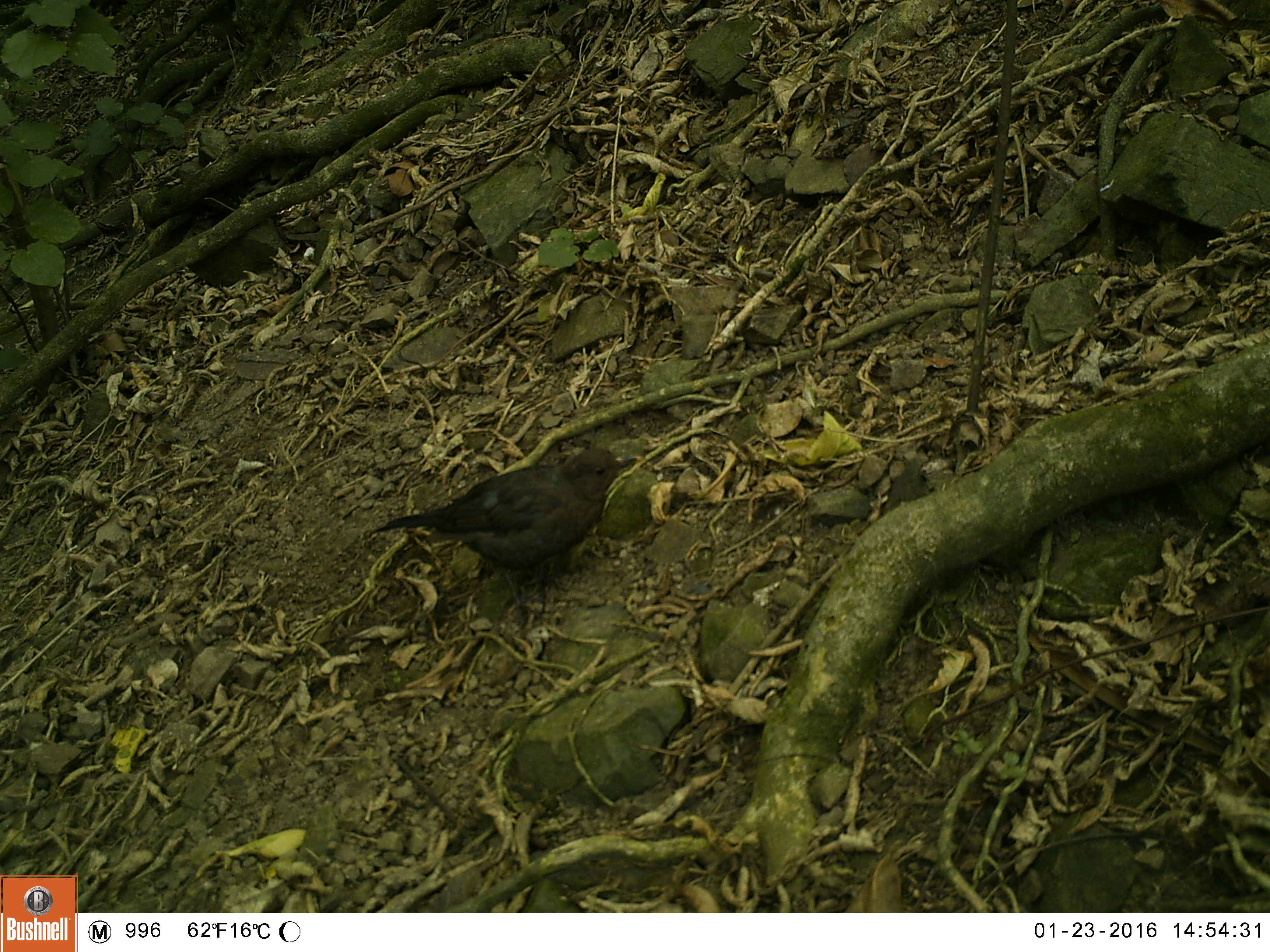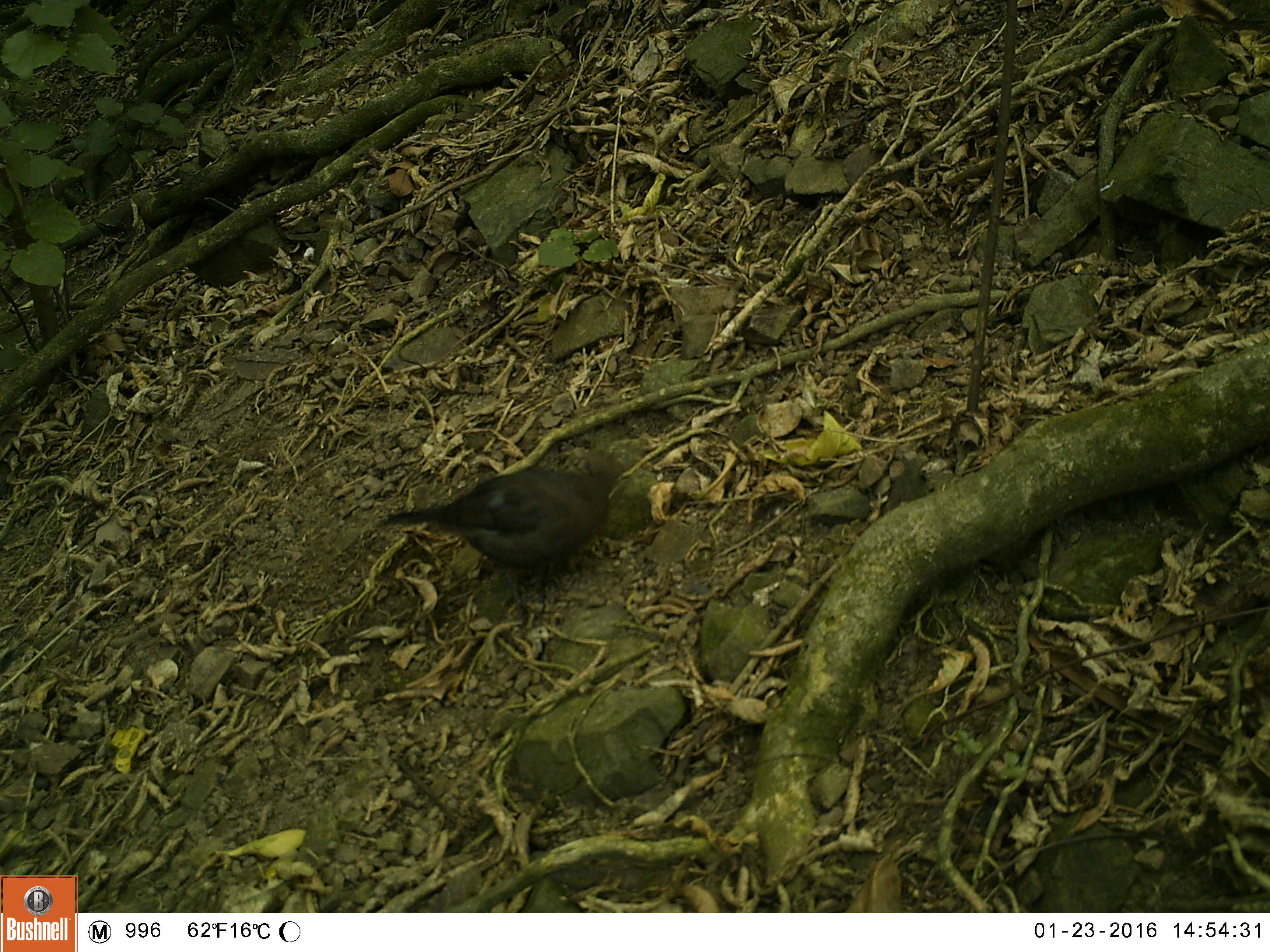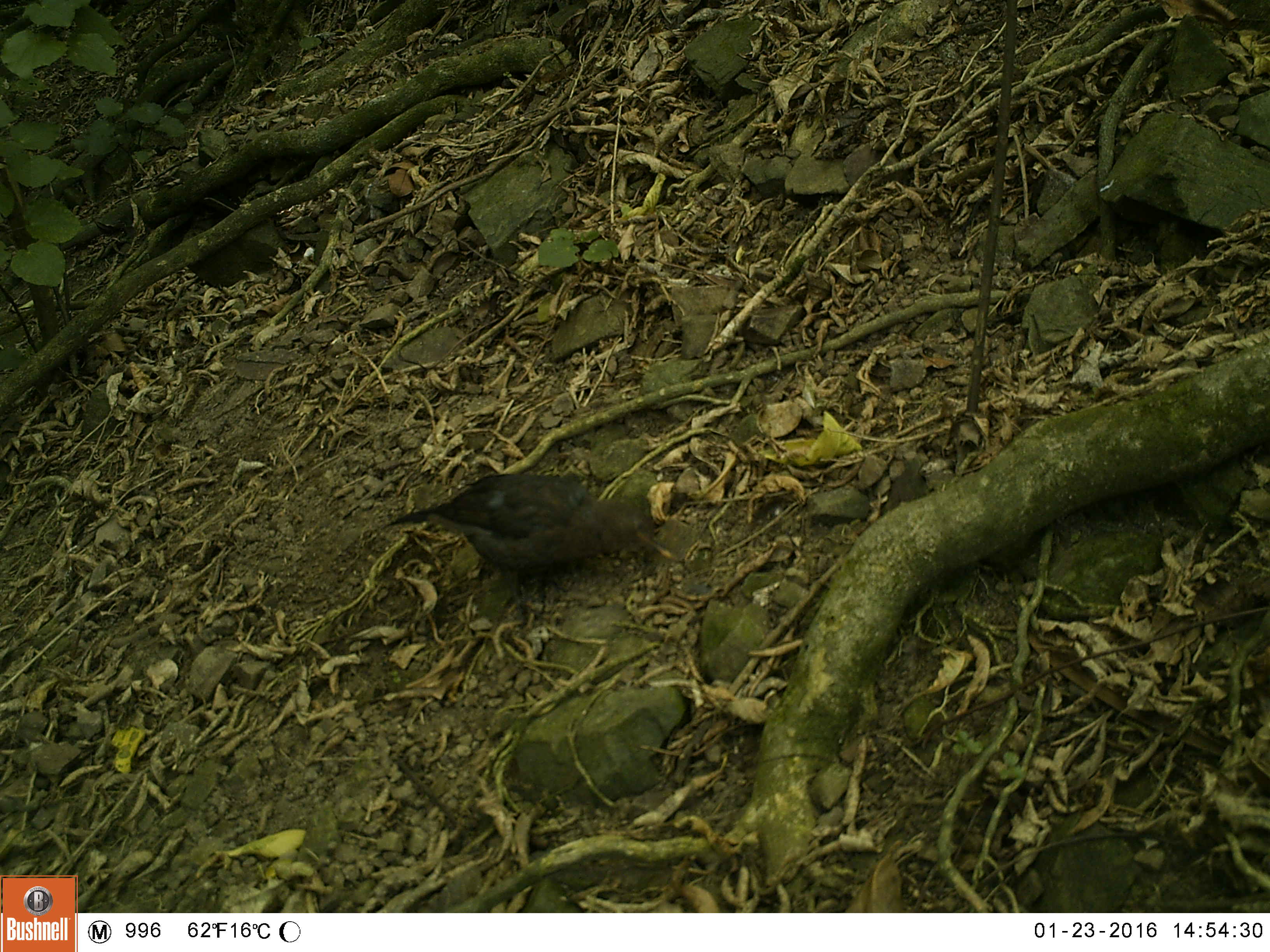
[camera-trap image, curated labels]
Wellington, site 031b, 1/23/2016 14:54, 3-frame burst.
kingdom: Animalia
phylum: Chordata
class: Aves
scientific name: Aves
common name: bird